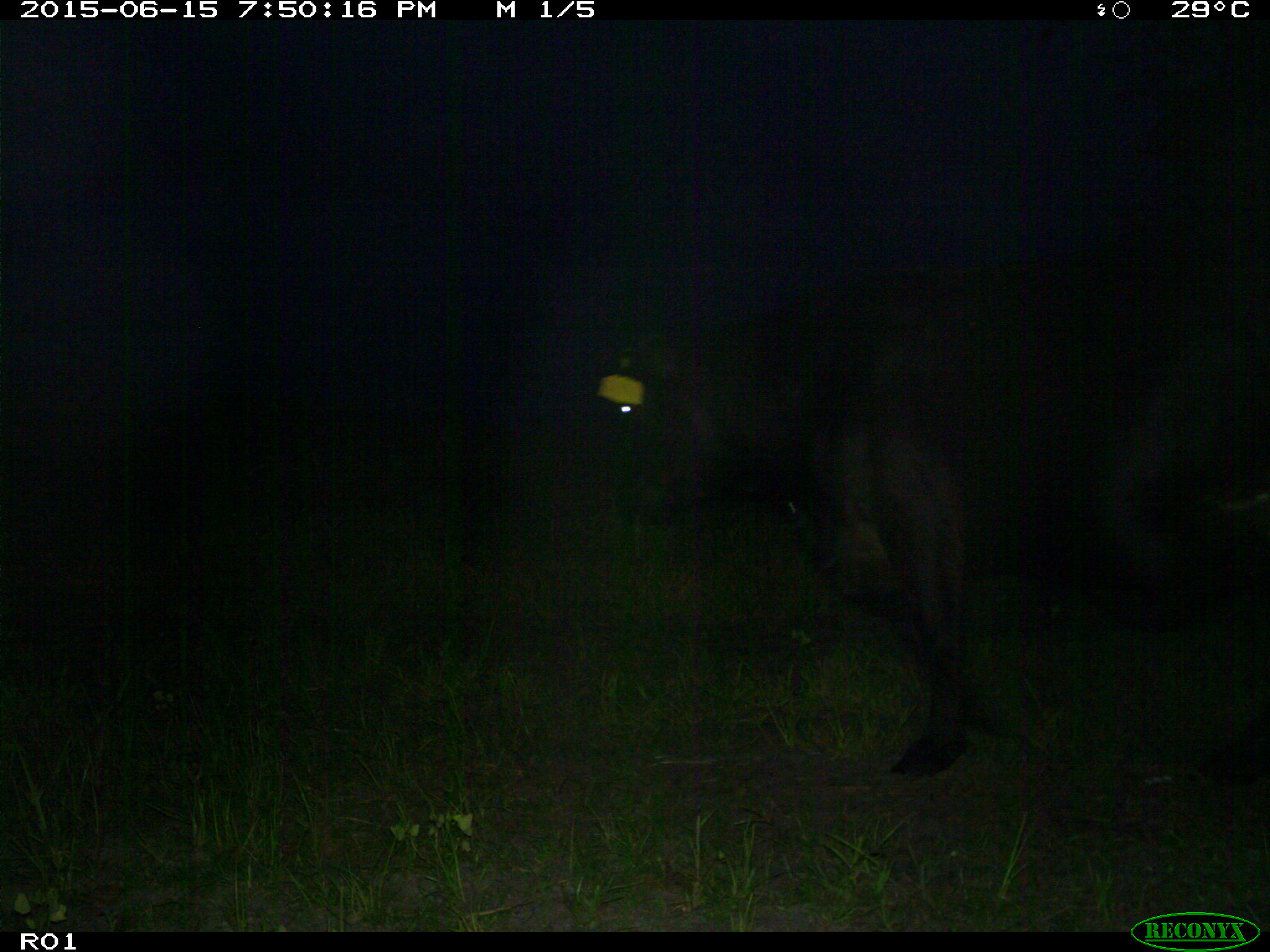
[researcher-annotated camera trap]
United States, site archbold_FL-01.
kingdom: Animalia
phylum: Chordata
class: Mammalia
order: Artiodactyla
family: Bovidae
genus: Bos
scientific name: Bos taurus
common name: domestic cow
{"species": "Bos taurus (domestic cow)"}